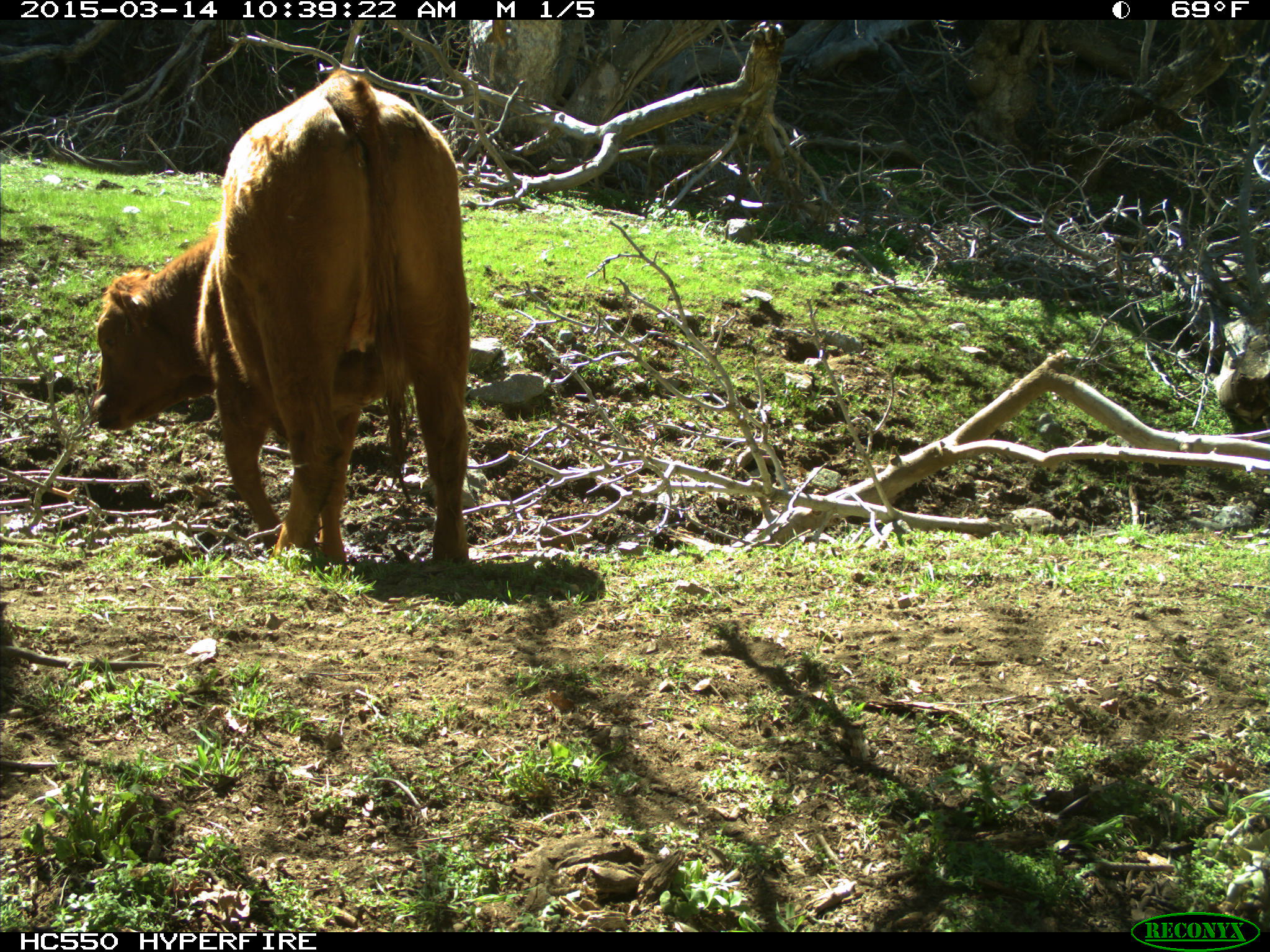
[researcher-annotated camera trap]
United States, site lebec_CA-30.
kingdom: Animalia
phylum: Chordata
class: Mammalia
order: Artiodactyla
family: Bovidae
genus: Bos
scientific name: Bos taurus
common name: domestic cow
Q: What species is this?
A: Bos taurus (domestic cow).